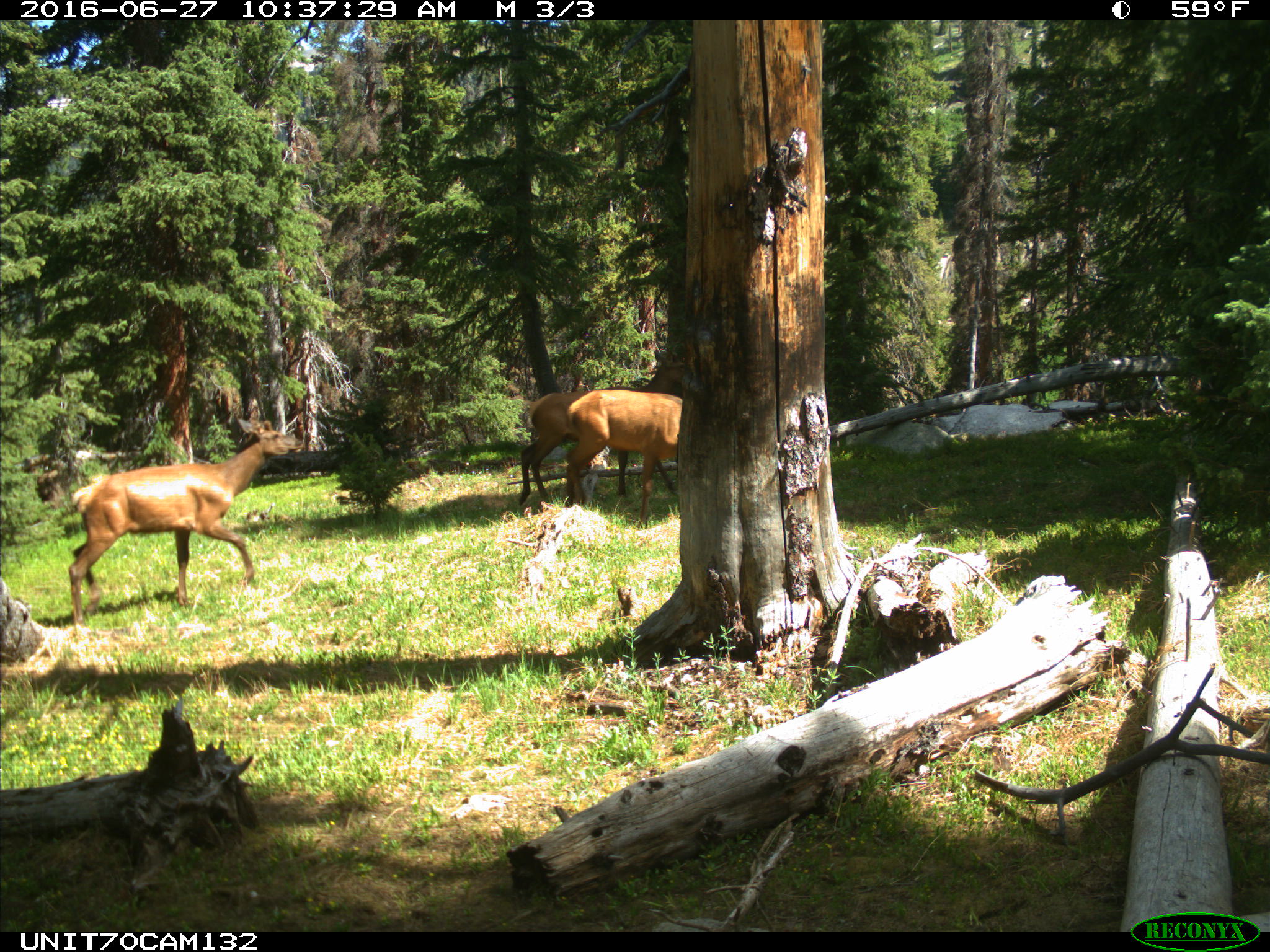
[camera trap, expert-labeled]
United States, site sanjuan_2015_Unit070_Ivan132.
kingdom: Animalia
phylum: Chordata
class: Mammalia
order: Artiodactyla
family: Cervidae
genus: Cervus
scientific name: Cervus elaphus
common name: red deer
Cervus elaphus (red deer).